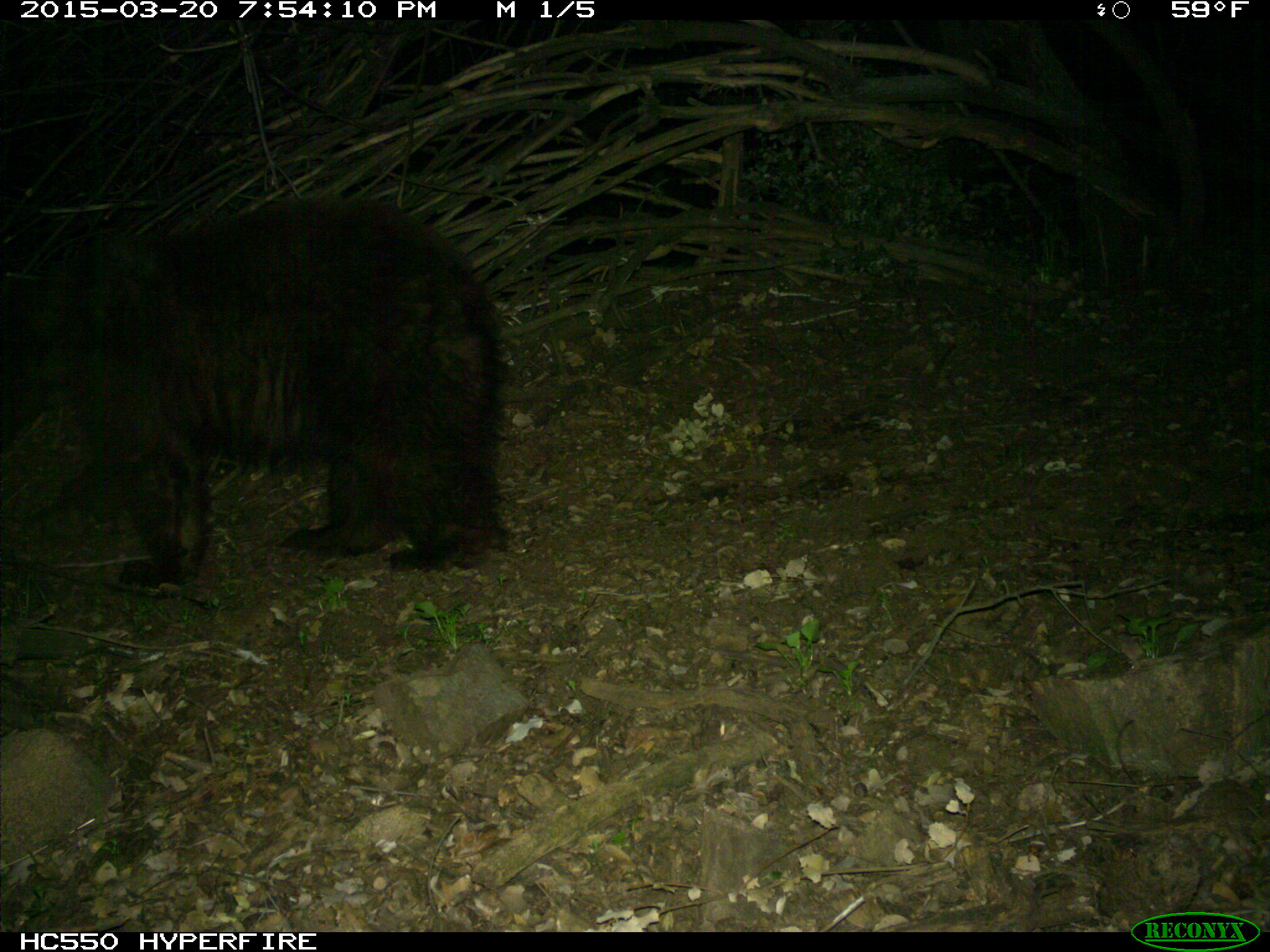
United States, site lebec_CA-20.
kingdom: Animalia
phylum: Chordata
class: Mammalia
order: Carnivora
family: Ursidae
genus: Ursus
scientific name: Ursus americanus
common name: american black bear